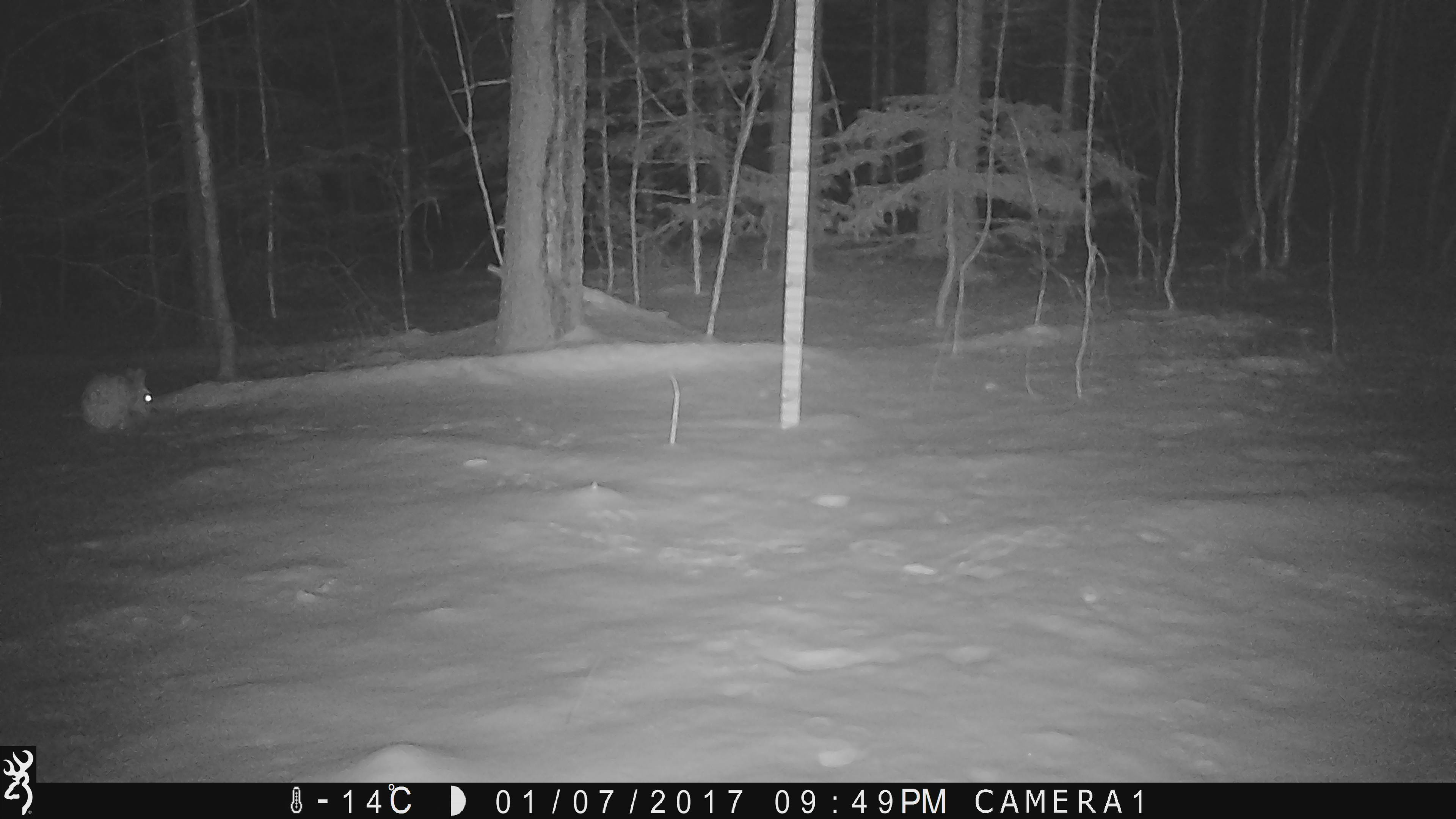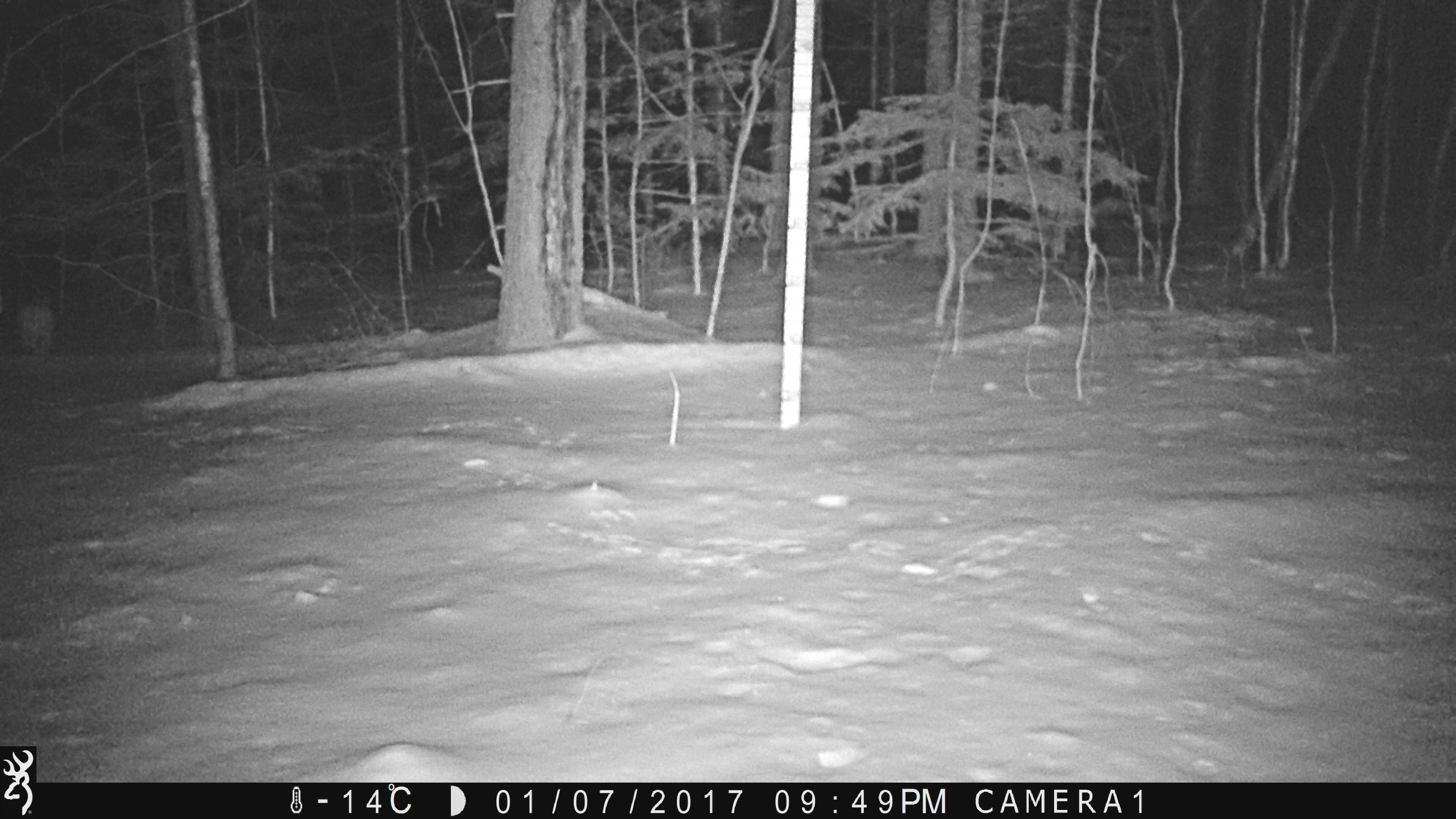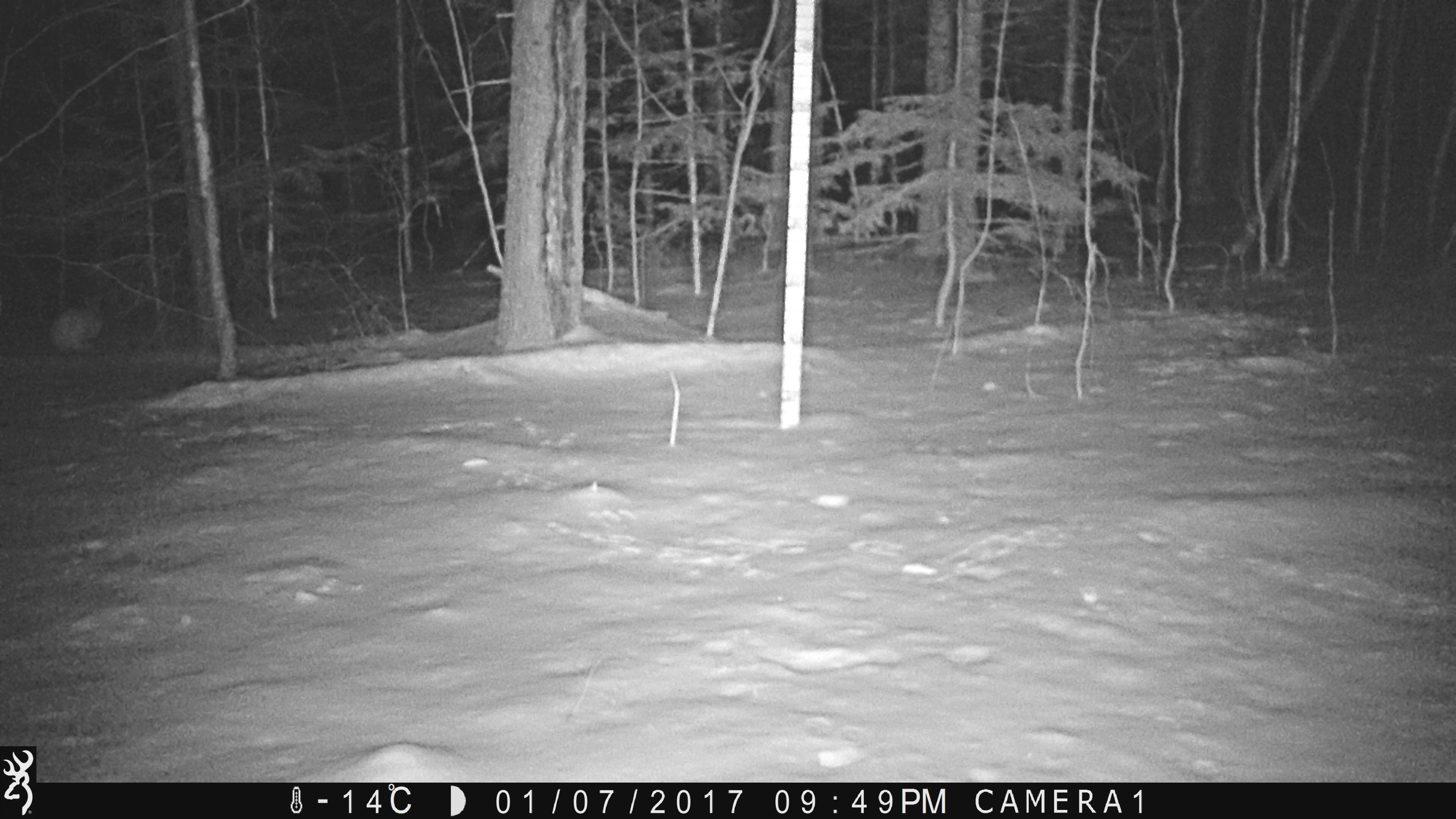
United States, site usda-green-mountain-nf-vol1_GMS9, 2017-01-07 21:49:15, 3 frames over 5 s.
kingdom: Animalia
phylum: Chordata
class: Mammalia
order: Lagomorpha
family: Leporidae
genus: Lepus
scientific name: Lepus americanus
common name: snowshoe hare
Snowshoe hare (Lepus americanus).